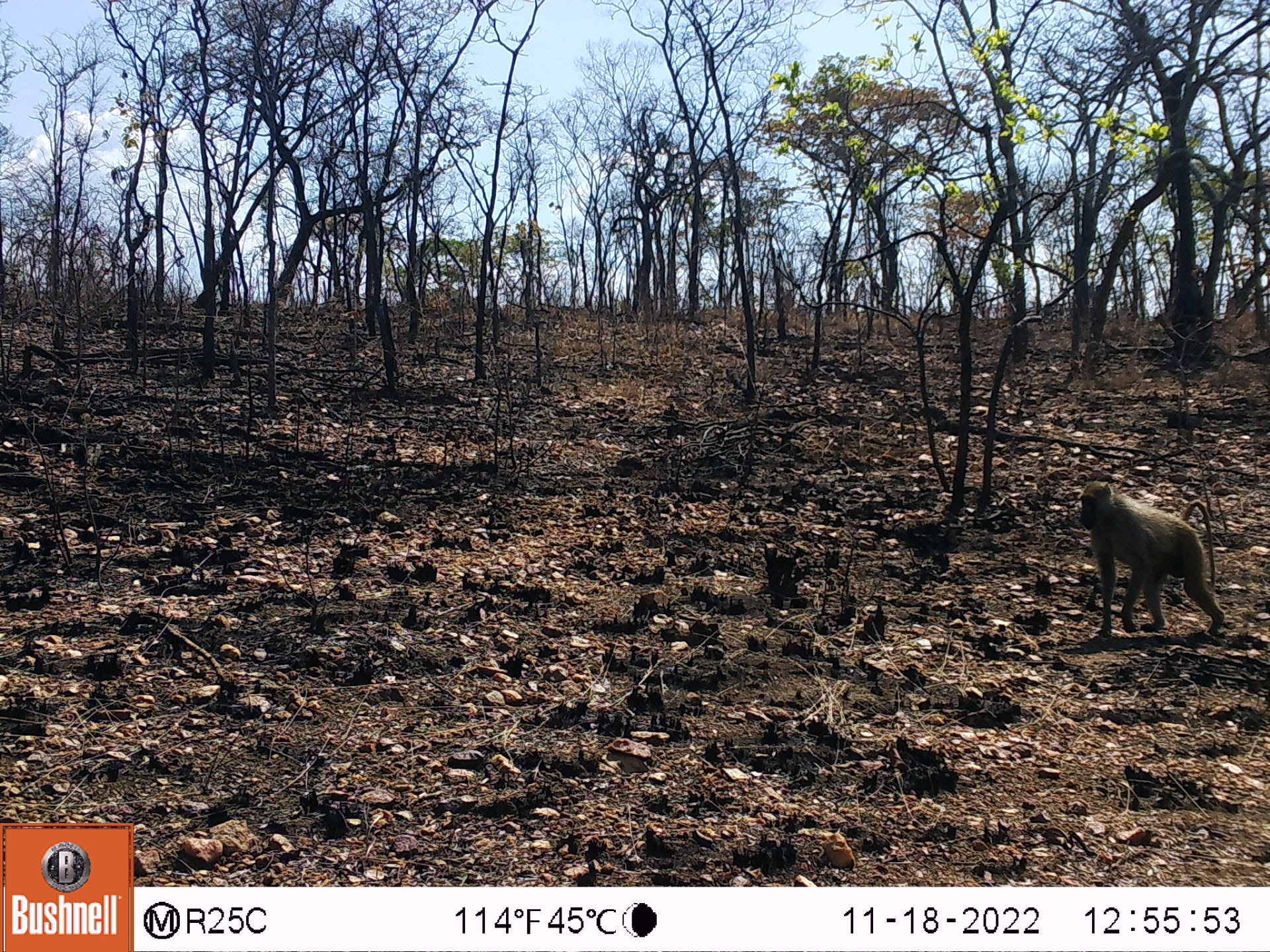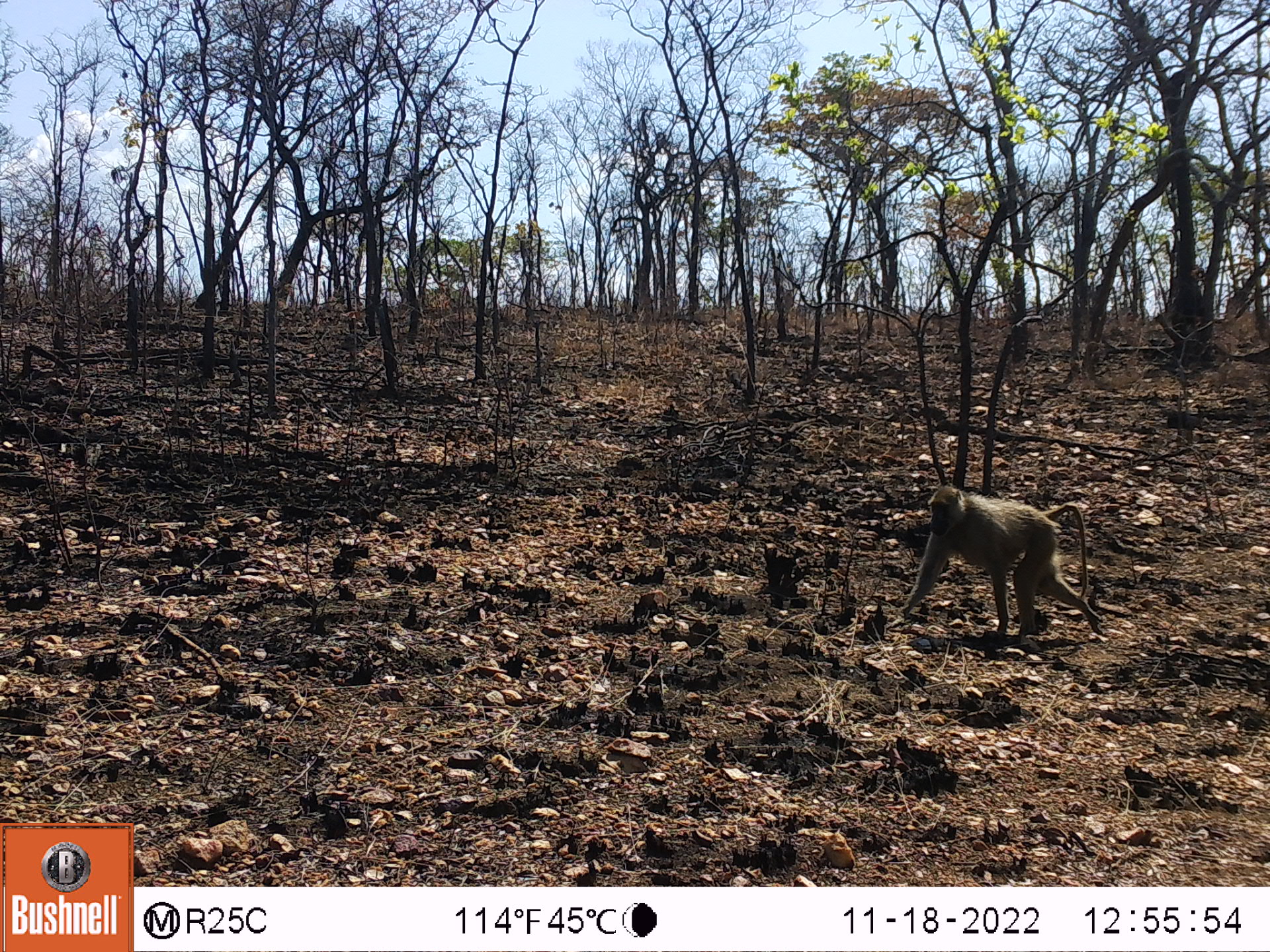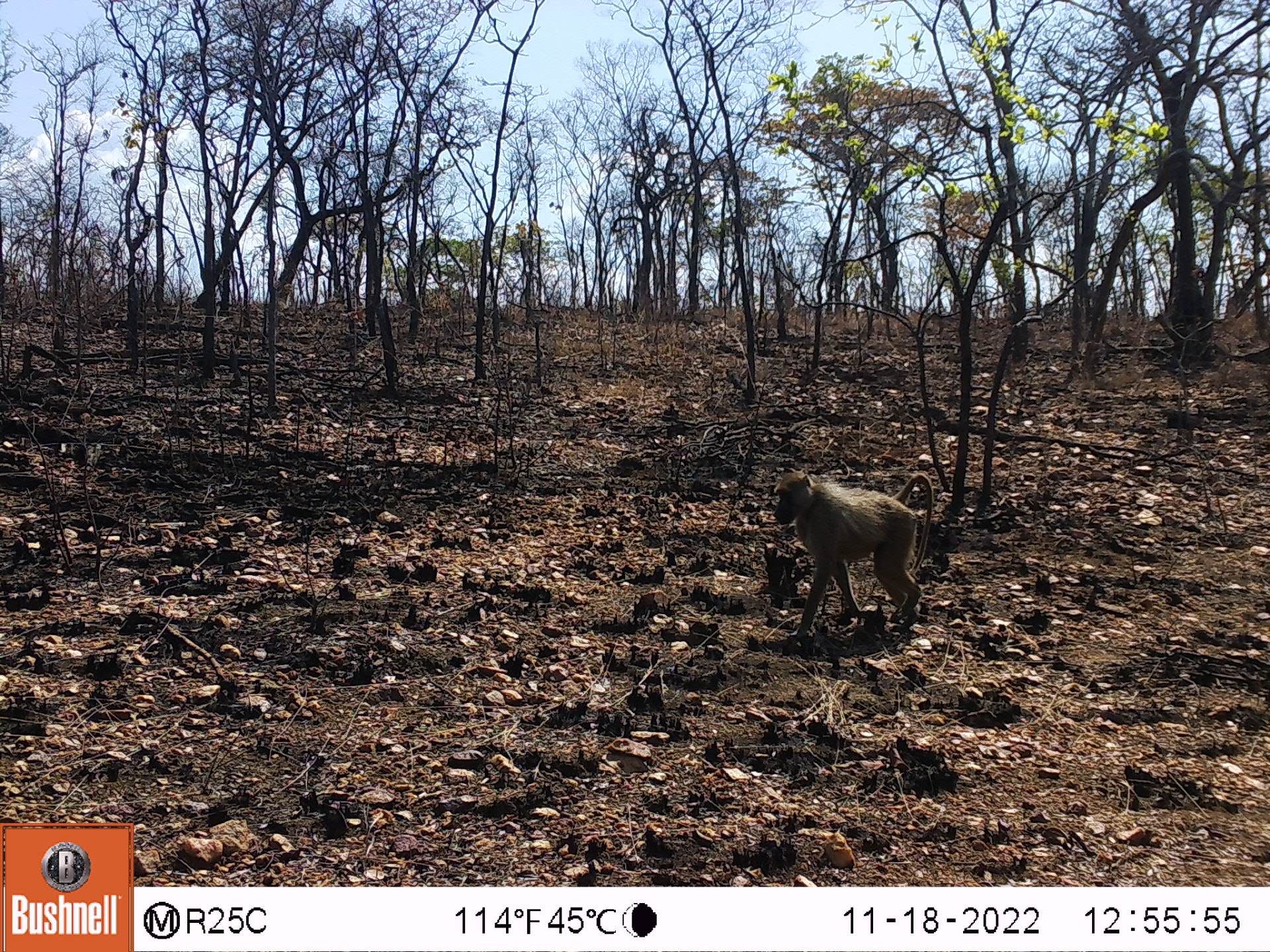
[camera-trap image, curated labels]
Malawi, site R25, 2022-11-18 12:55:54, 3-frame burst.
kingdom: Animalia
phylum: Chordata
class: Mammalia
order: Primates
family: Cercopithecidae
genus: Papio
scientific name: Papio cynocephalus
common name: yellow baboon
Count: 1.